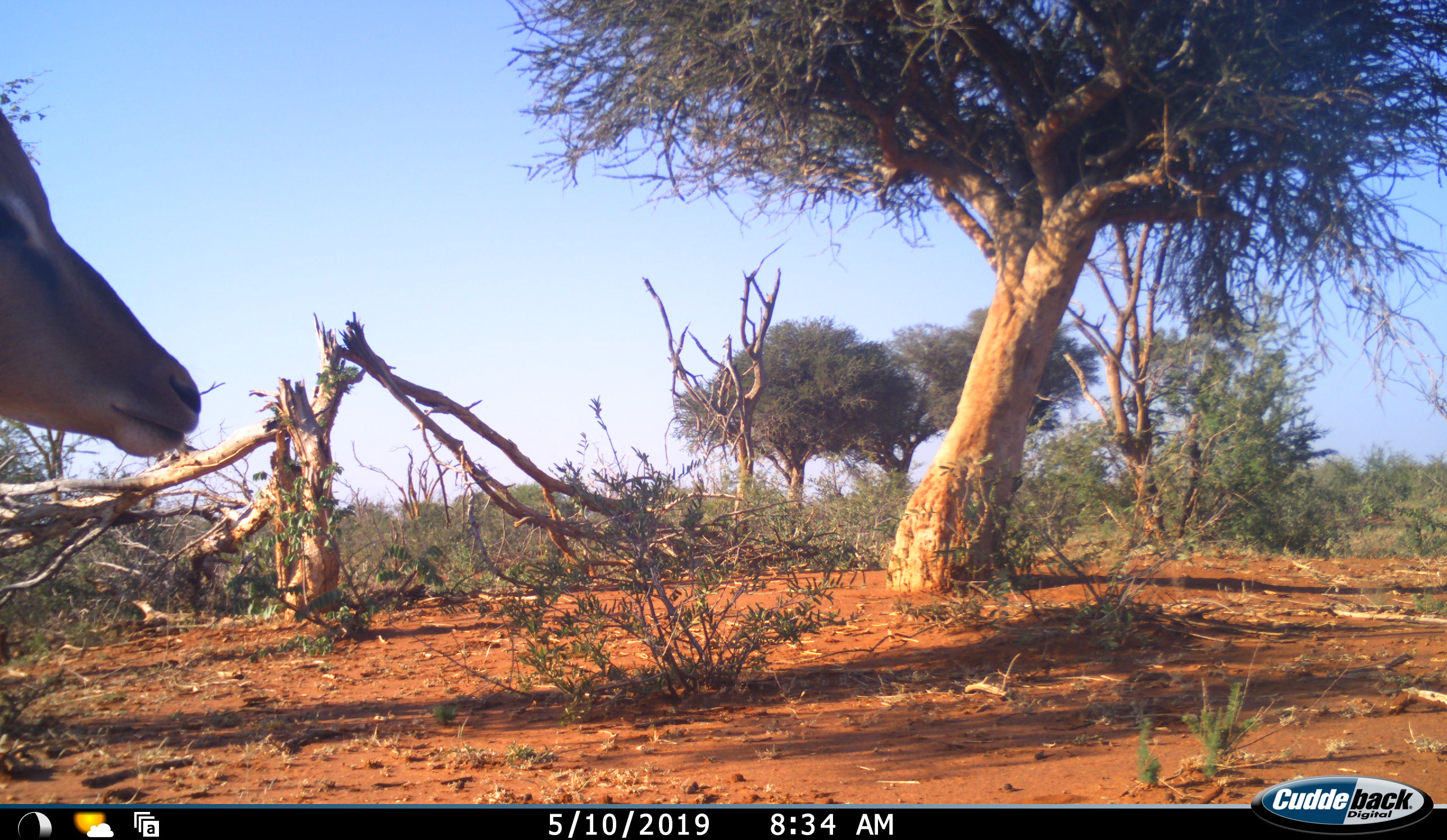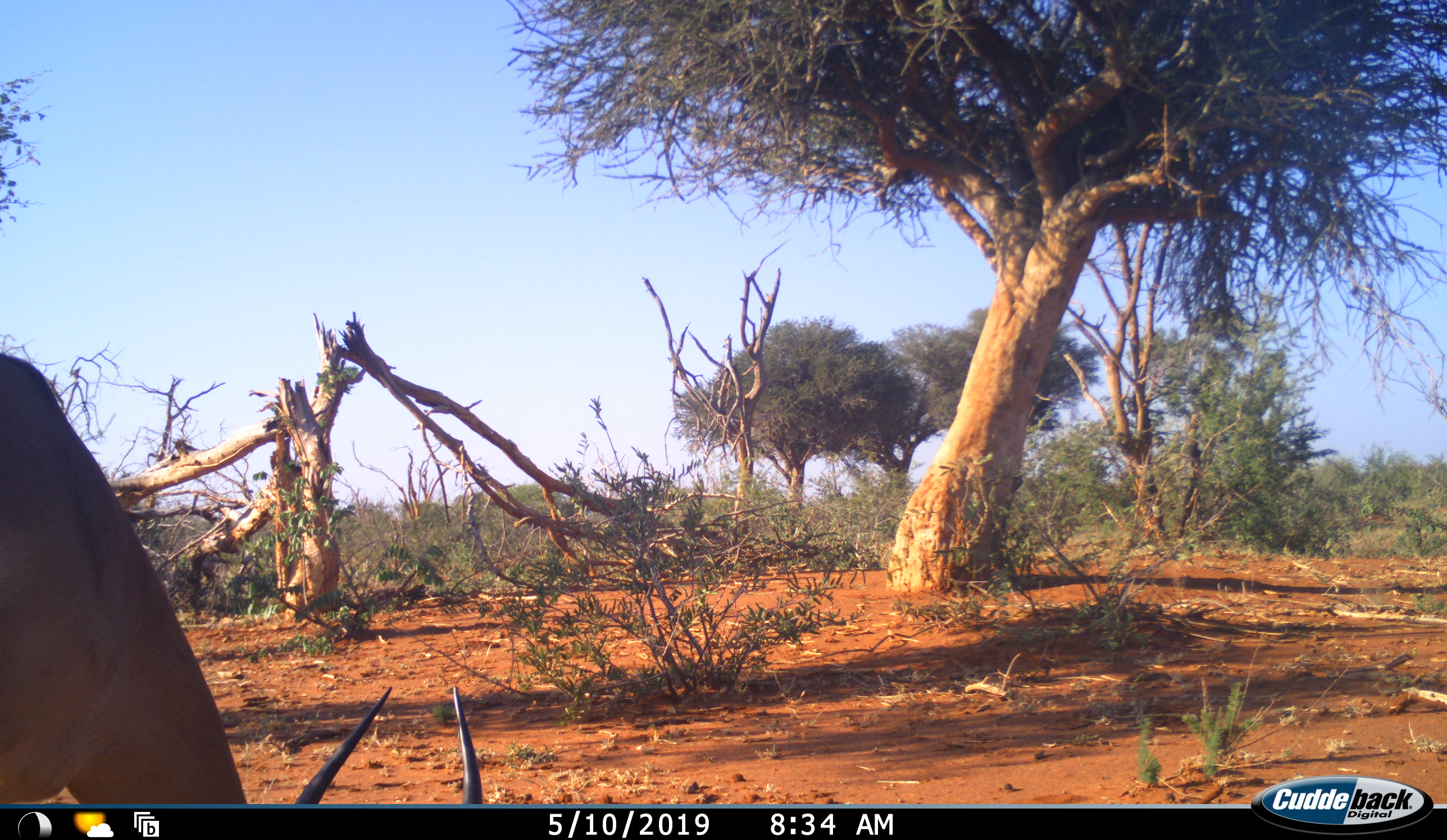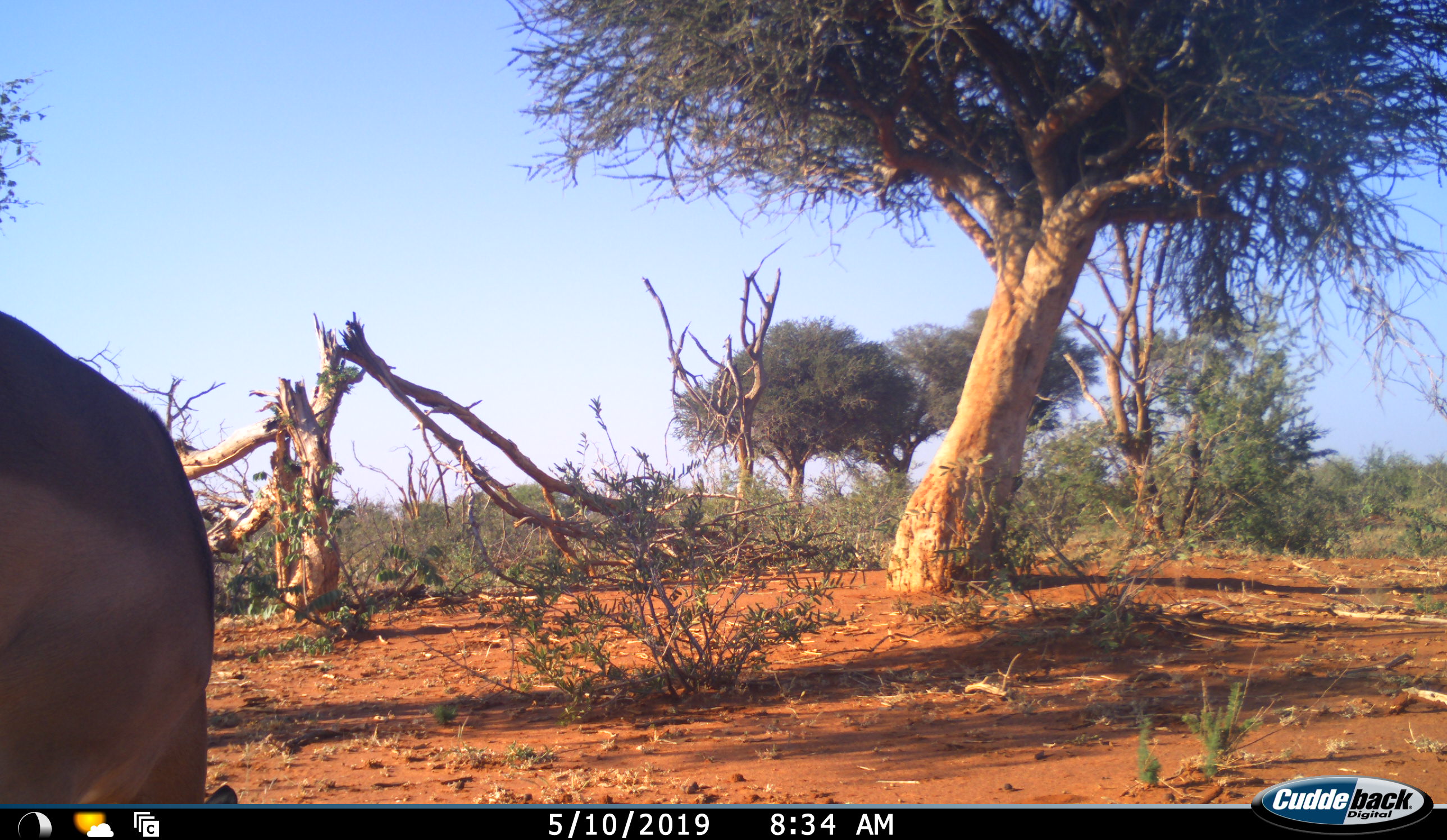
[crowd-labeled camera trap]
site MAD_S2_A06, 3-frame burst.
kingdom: Animalia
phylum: Chordata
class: Mammalia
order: Artiodactyla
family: Bovidae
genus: Aepyceros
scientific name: Aepyceros melampus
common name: impala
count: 1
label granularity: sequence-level